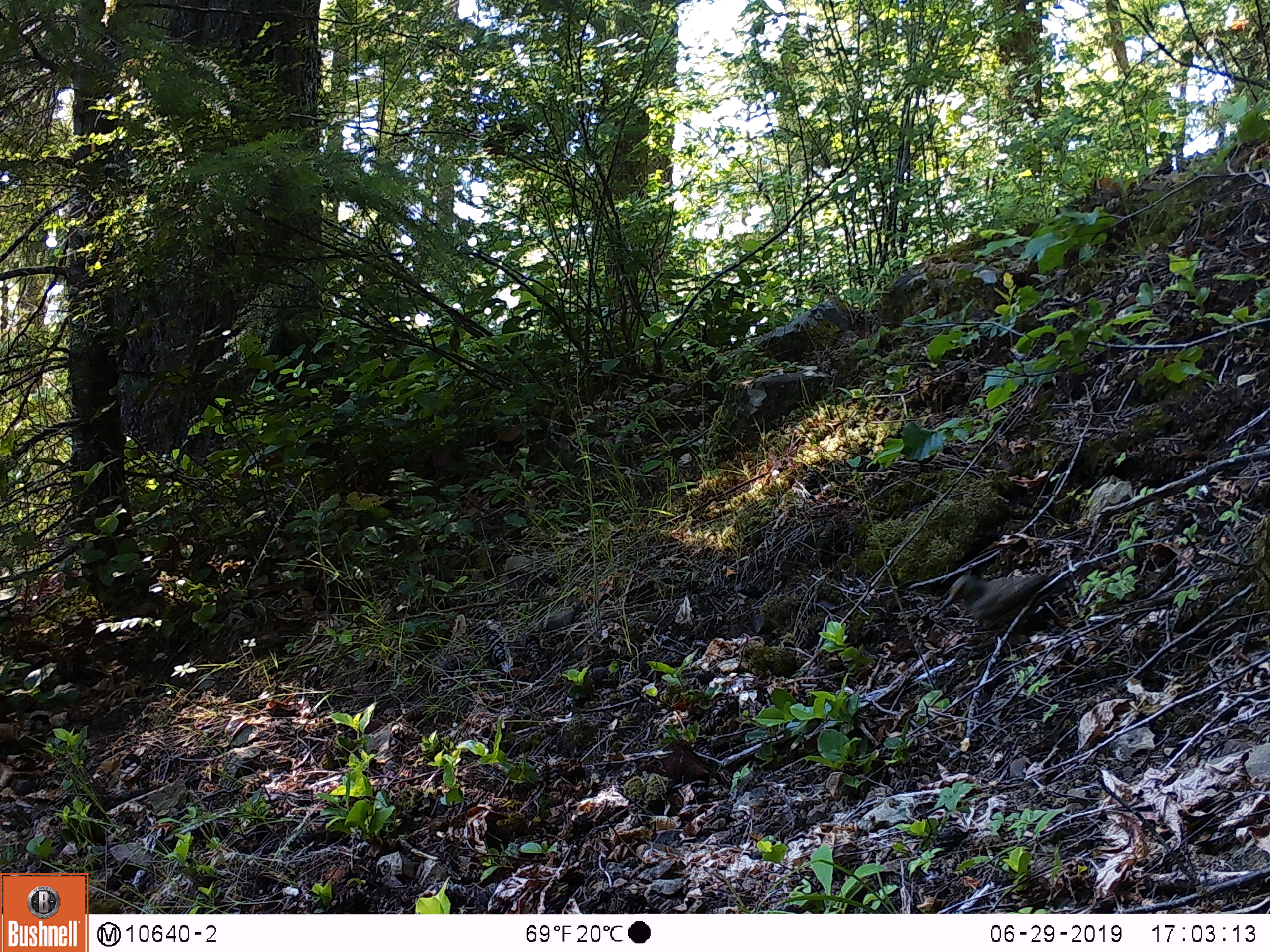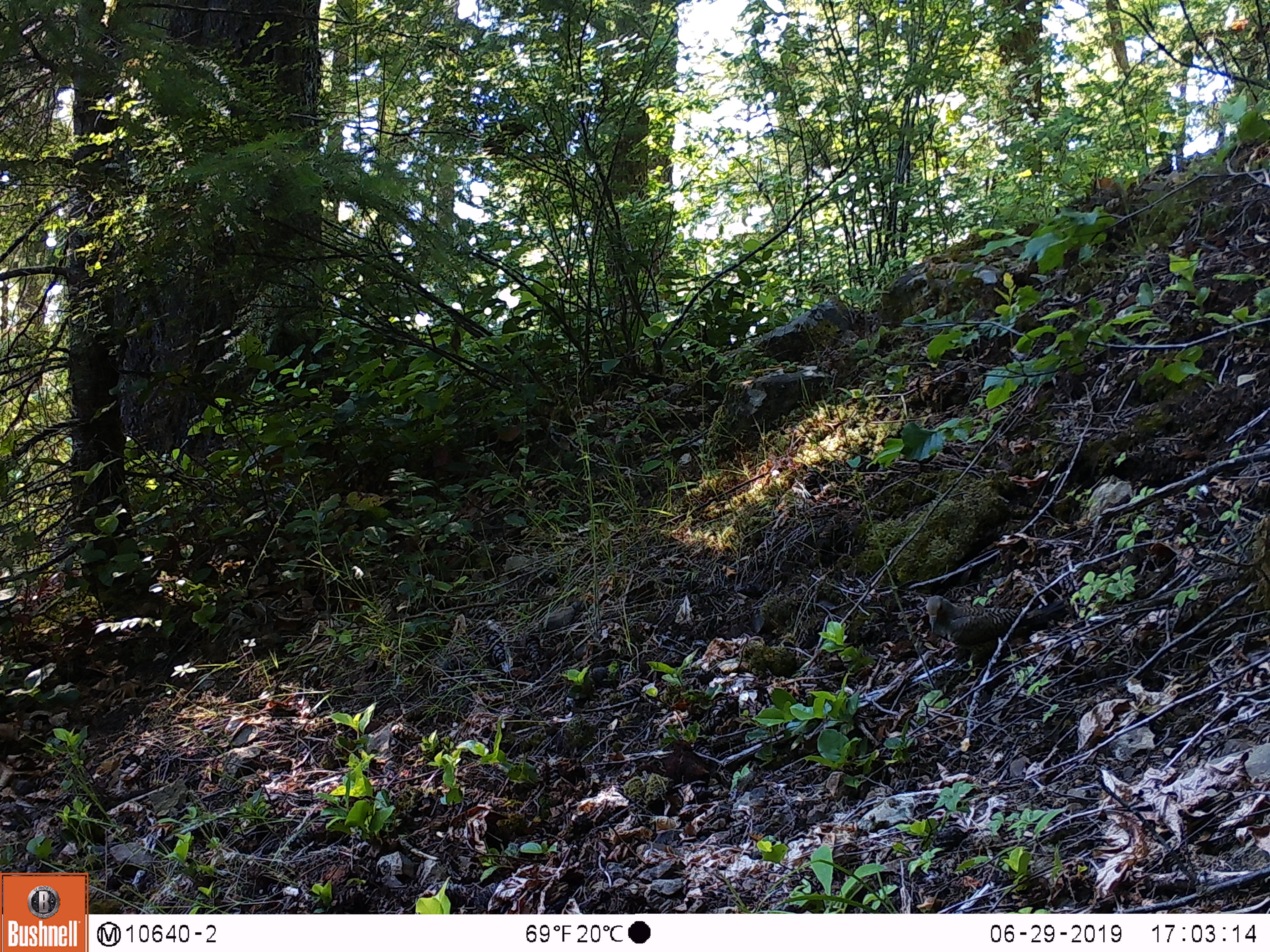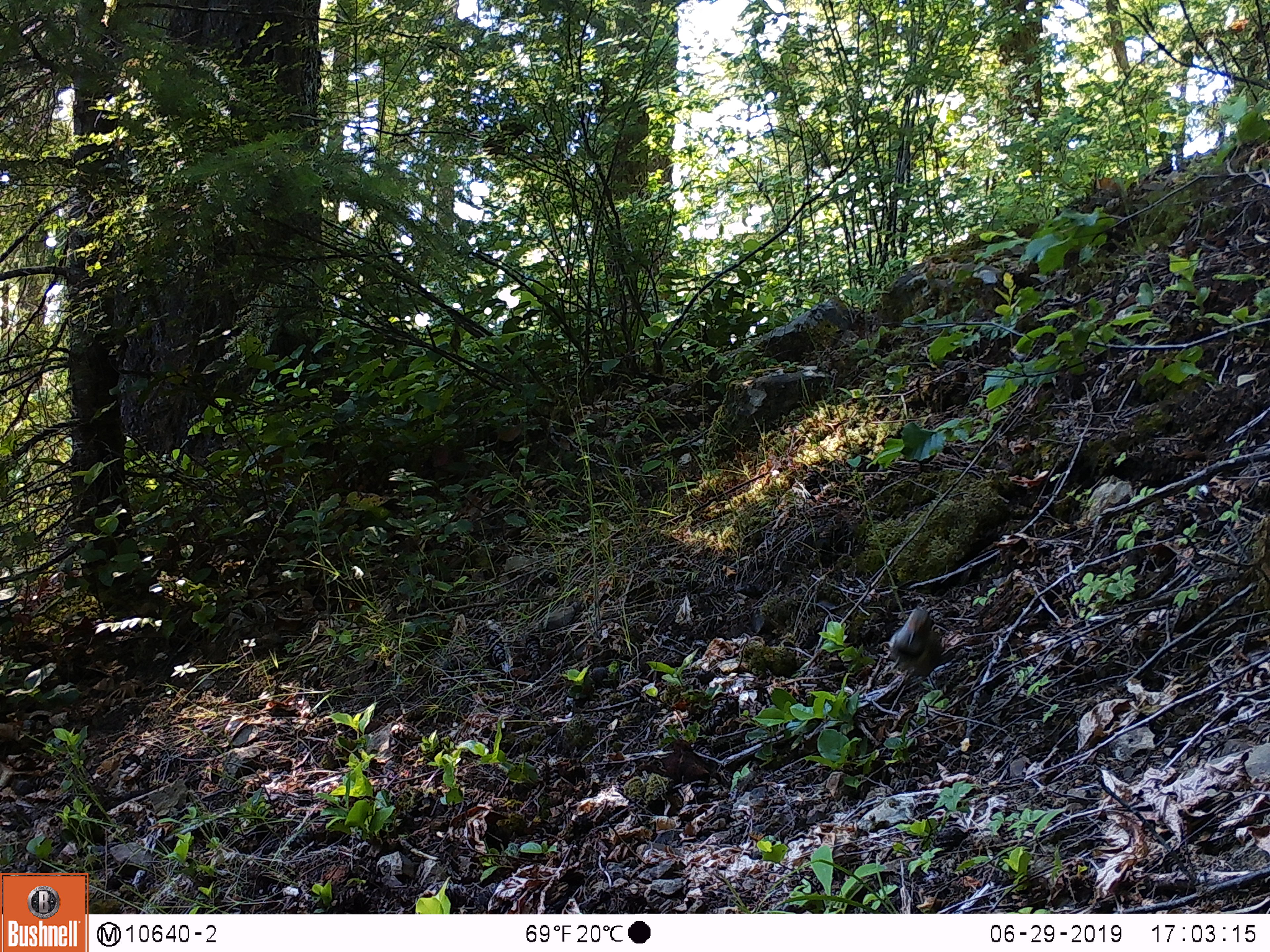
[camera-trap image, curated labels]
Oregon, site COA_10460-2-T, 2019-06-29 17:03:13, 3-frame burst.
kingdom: Animalia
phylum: Chordata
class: Aves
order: Piciformes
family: Picidae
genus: Colaptes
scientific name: Colaptes auratus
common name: northern flicker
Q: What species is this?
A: Northern flicker (Colaptes auratus).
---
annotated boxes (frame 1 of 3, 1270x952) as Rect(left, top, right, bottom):
northern flicker: Rect(936, 567, 1058, 629)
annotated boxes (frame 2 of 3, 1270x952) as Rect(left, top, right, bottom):
northern flicker: Rect(921, 594, 1069, 658)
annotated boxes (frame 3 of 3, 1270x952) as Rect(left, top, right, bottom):
northern flicker: Rect(886, 606, 945, 696)